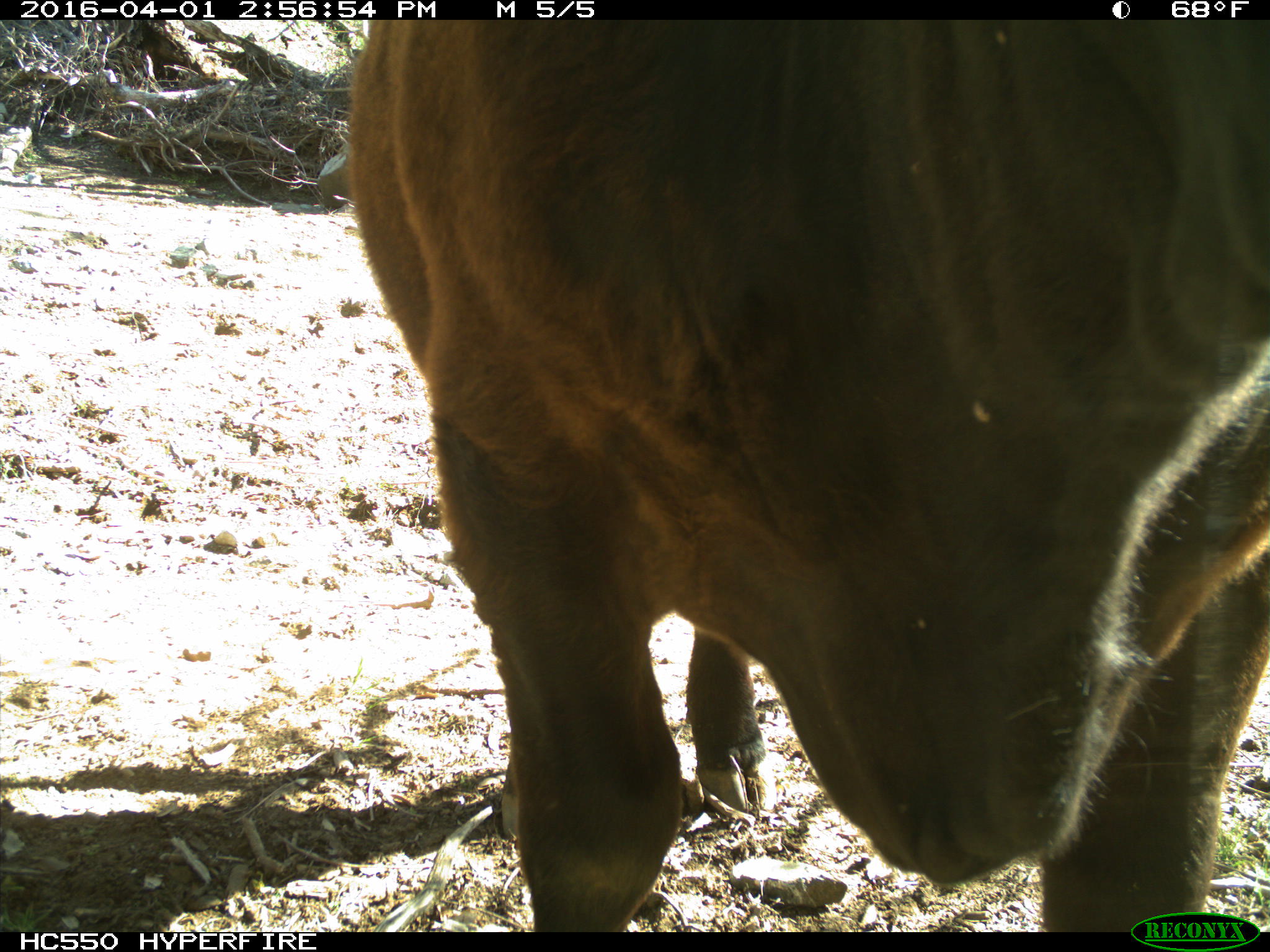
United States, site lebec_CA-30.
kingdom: Animalia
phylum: Chordata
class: Mammalia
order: Artiodactyla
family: Bovidae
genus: Bos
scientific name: Bos taurus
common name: domestic cow